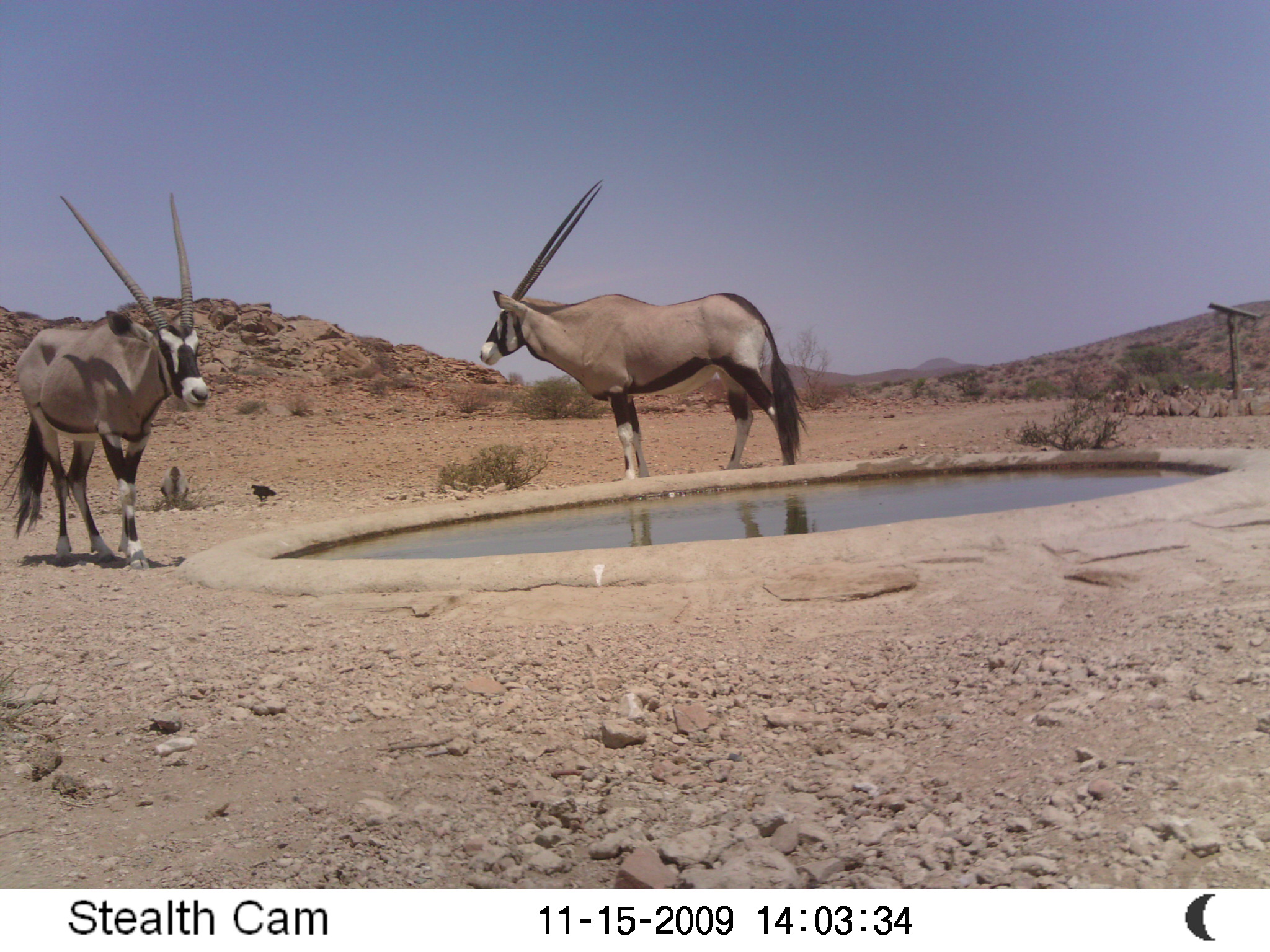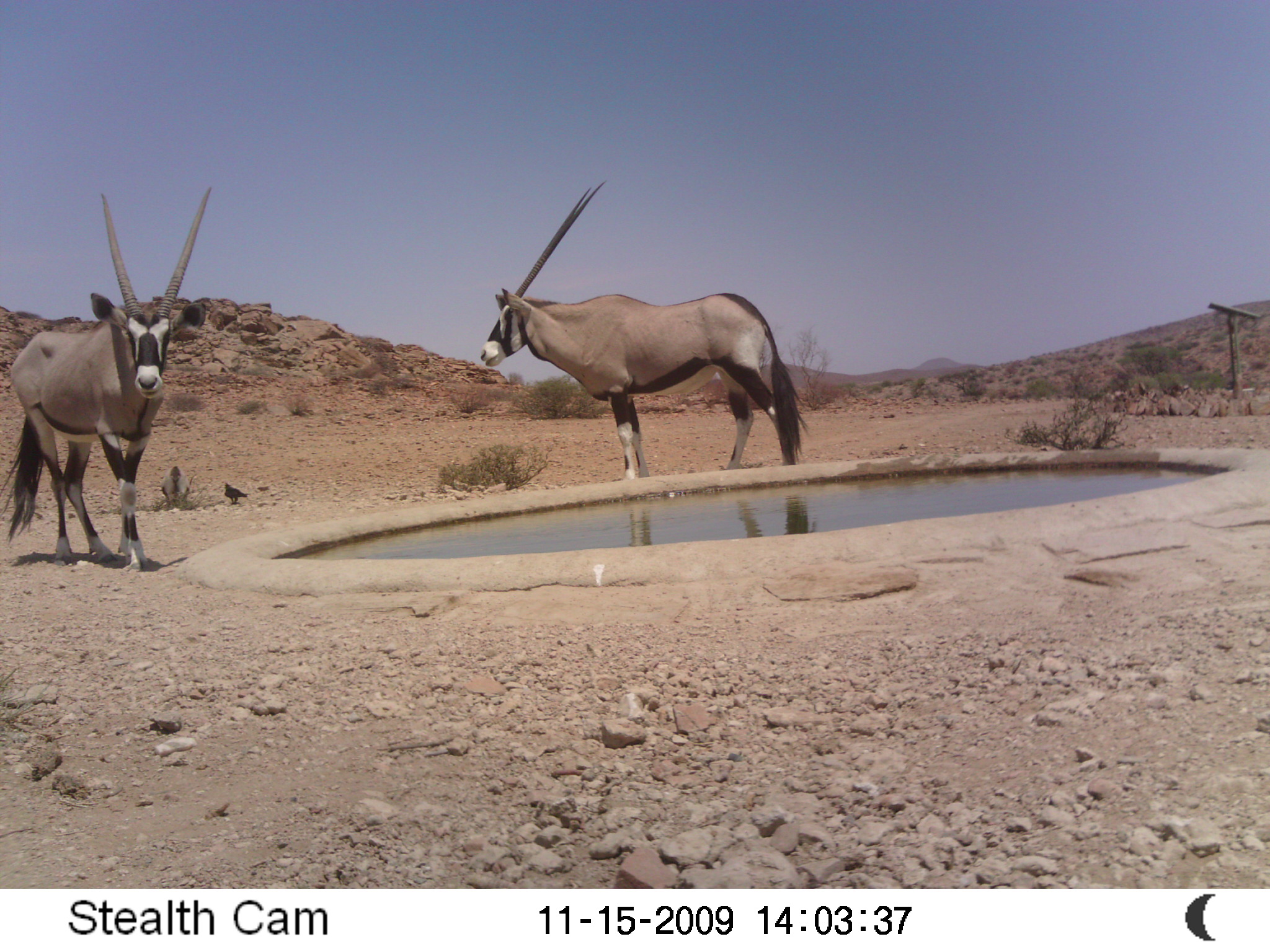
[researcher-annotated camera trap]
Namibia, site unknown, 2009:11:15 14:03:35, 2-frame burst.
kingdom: Animalia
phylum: Chordata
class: Mammalia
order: Artiodactyla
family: Bovidae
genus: Oryx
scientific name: Oryx gazella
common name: gemsbok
Oryx gazella (gemsbok).